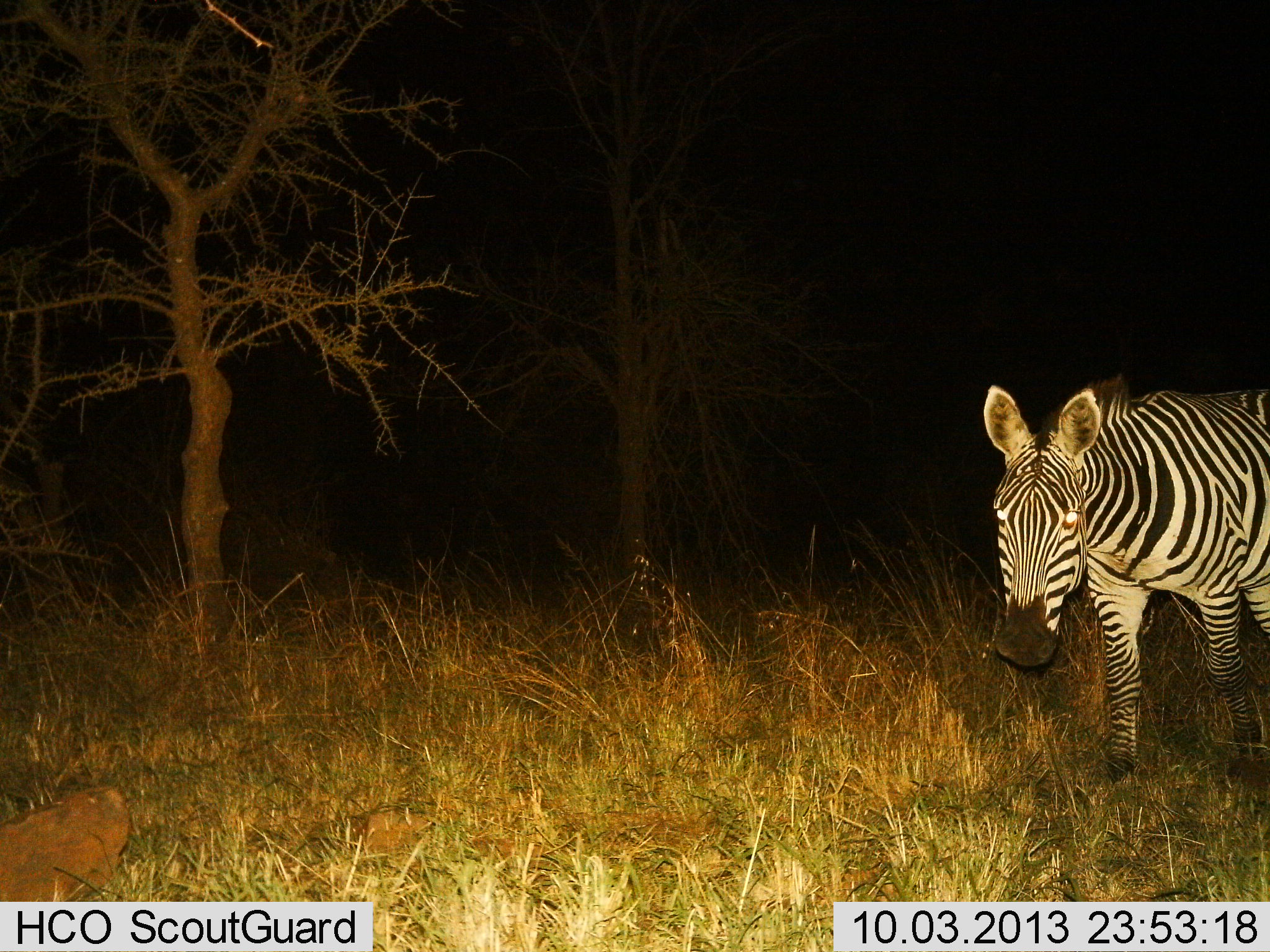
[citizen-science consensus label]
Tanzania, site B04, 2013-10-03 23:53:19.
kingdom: Animalia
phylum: Chordata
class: Mammalia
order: Perissodactyla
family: Equidae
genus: Equus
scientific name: Equus quagga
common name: plains zebra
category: zebra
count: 1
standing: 40%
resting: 0%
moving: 70%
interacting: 0%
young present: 0%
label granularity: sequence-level